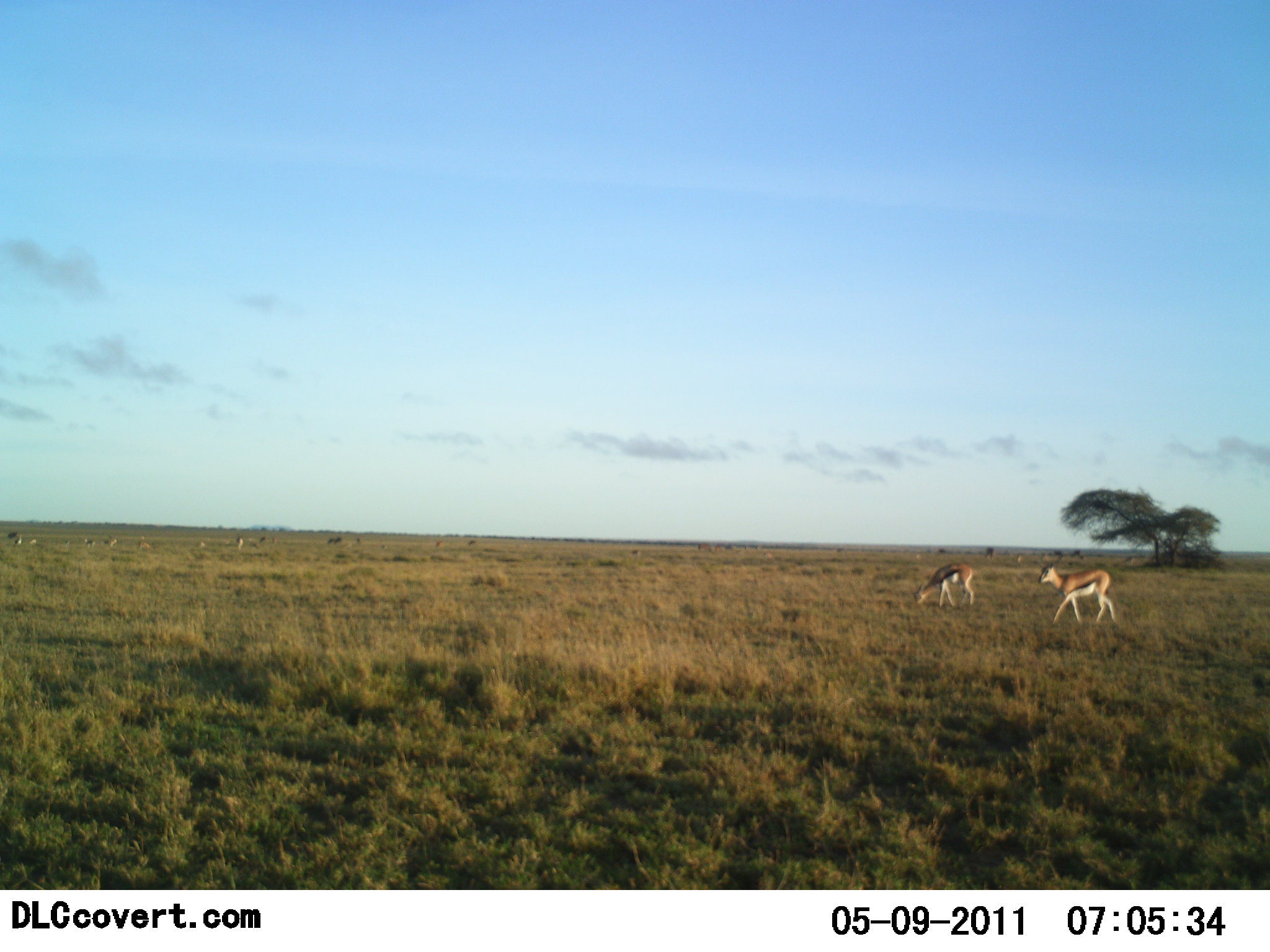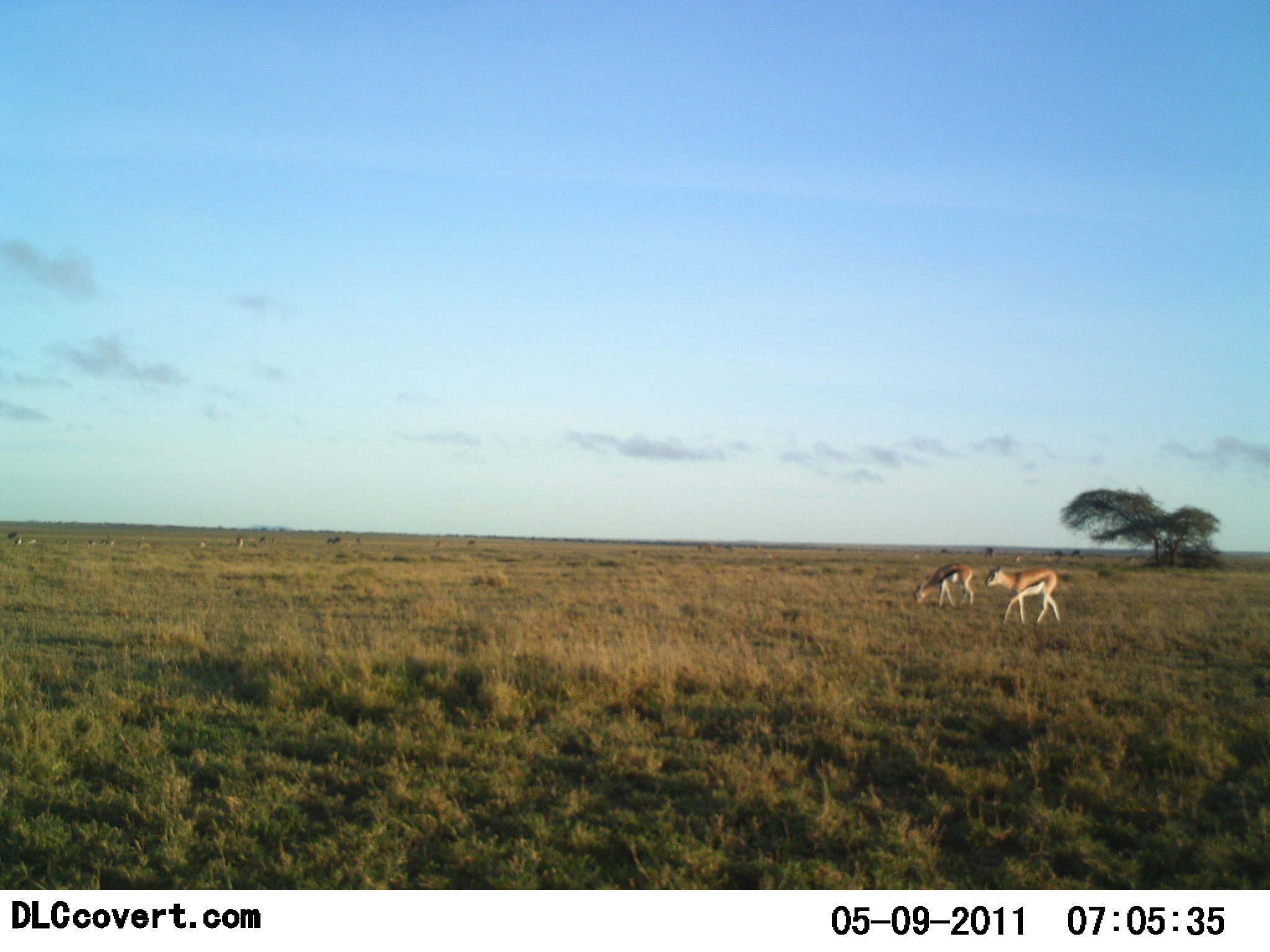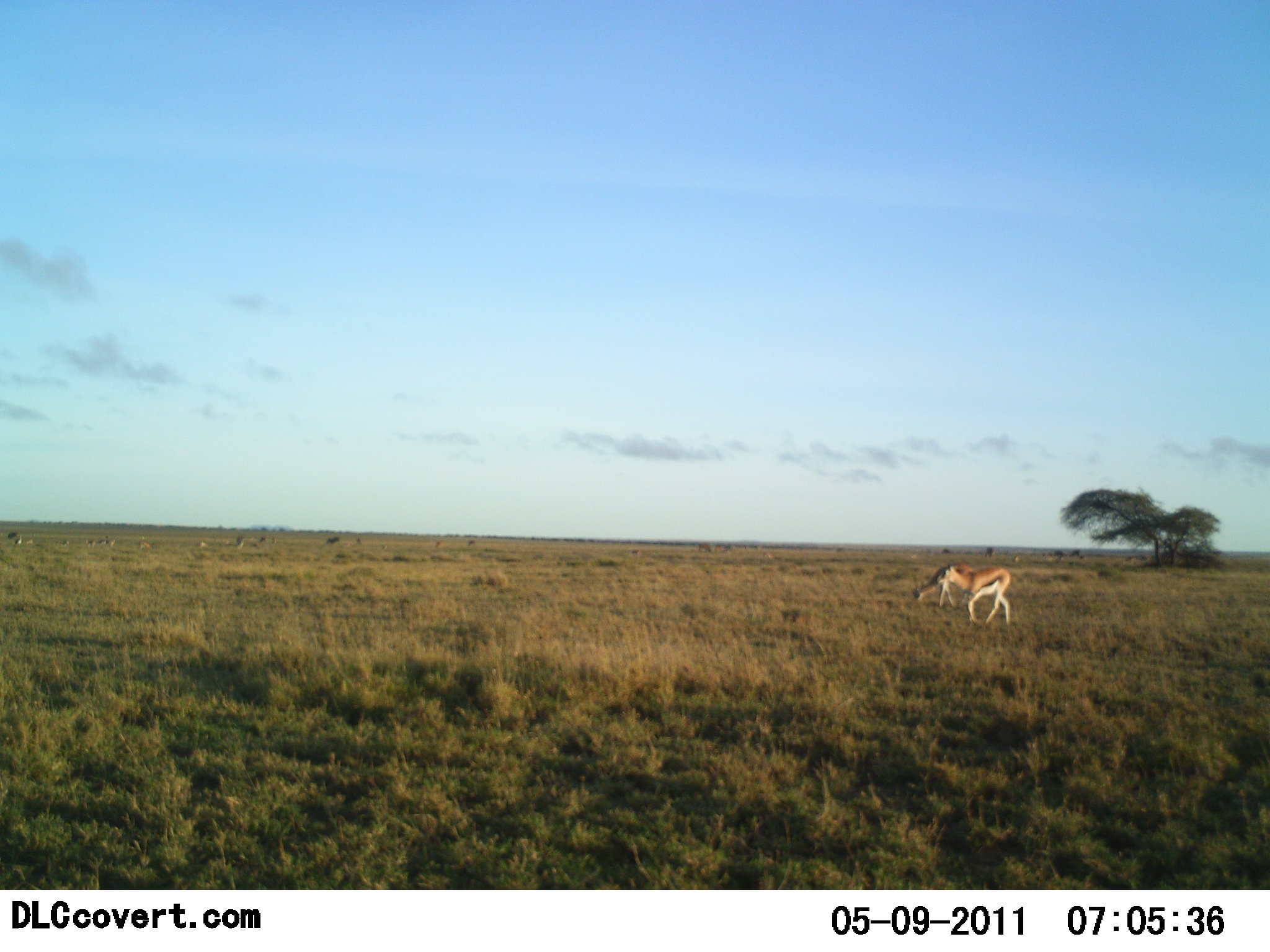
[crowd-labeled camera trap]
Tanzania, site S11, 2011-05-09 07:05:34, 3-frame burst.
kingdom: Animalia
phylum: Chordata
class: Mammalia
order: Artiodactyla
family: Bovidae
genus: Eudorcas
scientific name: Eudorcas thomsonii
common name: thomson's gazelle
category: gazellethomsons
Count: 2.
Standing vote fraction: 20%.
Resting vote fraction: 0%.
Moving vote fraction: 80%.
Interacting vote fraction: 0%.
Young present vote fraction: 0%.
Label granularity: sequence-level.